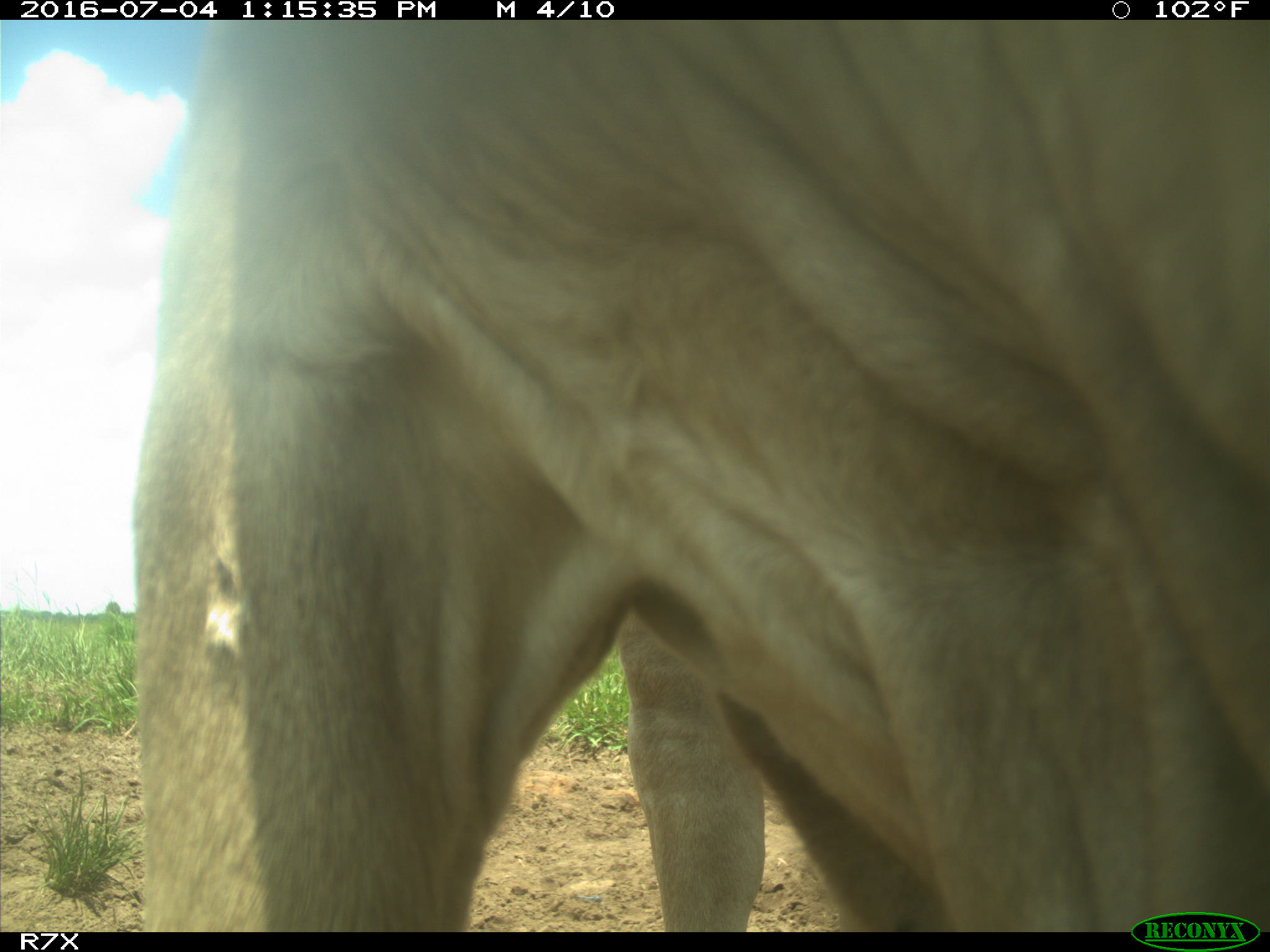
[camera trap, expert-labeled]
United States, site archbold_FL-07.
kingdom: Animalia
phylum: Chordata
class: Mammalia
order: Artiodactyla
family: Bovidae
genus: Bos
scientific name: Bos taurus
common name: domestic cow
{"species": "Bos taurus (domestic cow)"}